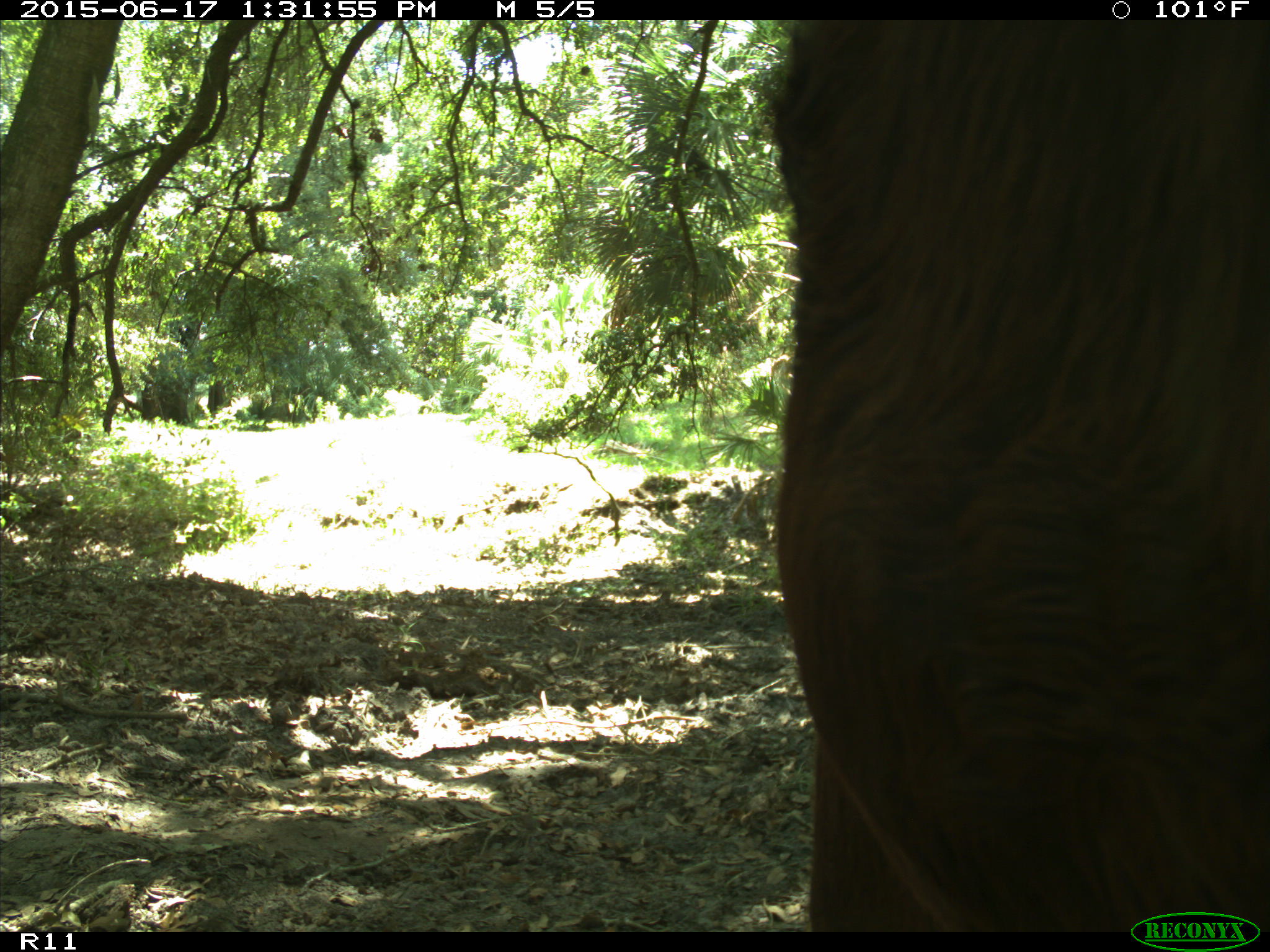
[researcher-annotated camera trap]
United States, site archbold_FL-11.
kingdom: Animalia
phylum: Chordata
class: Mammalia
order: Artiodactyla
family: Bovidae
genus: Bos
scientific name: Bos taurus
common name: domestic cow